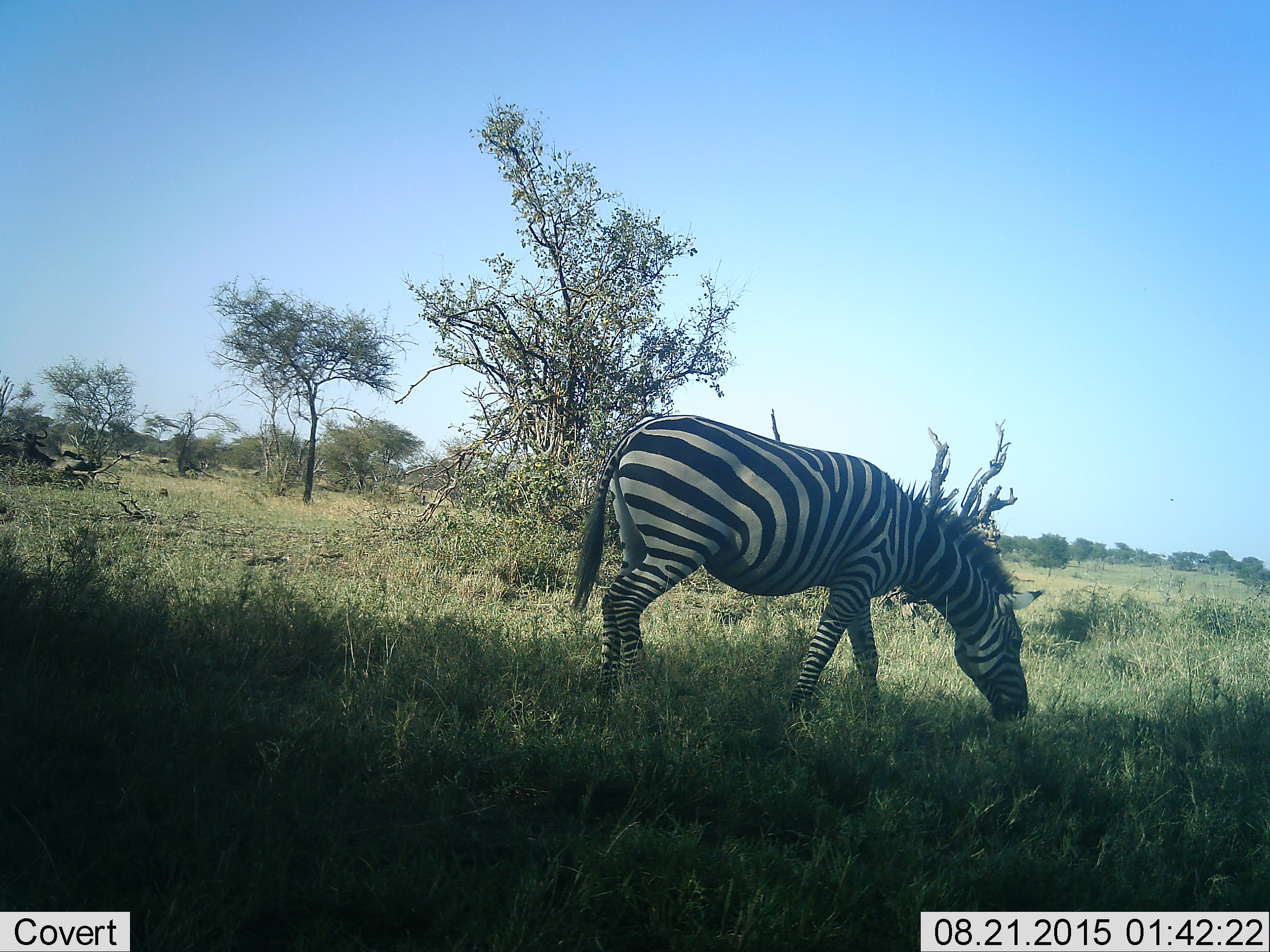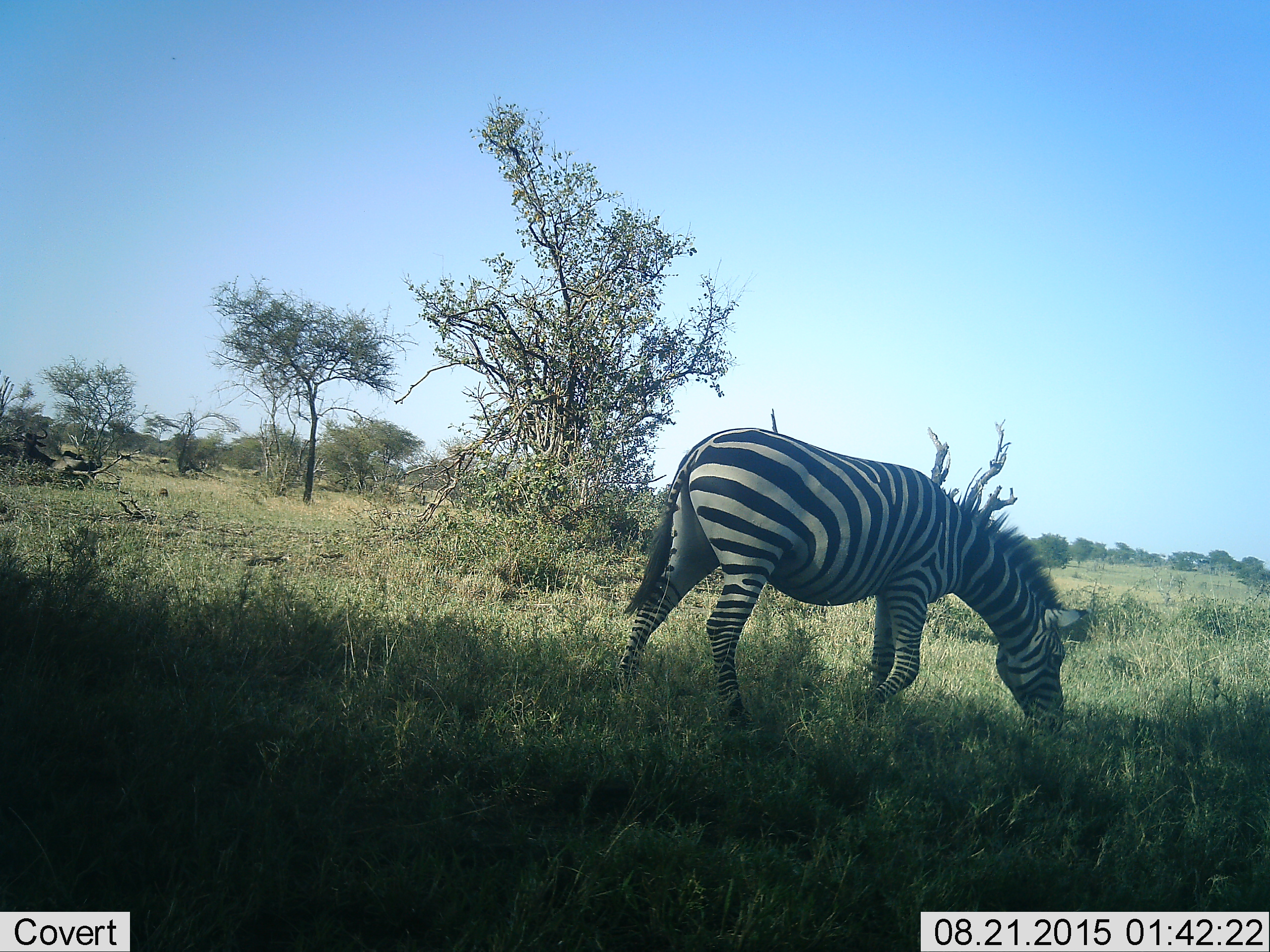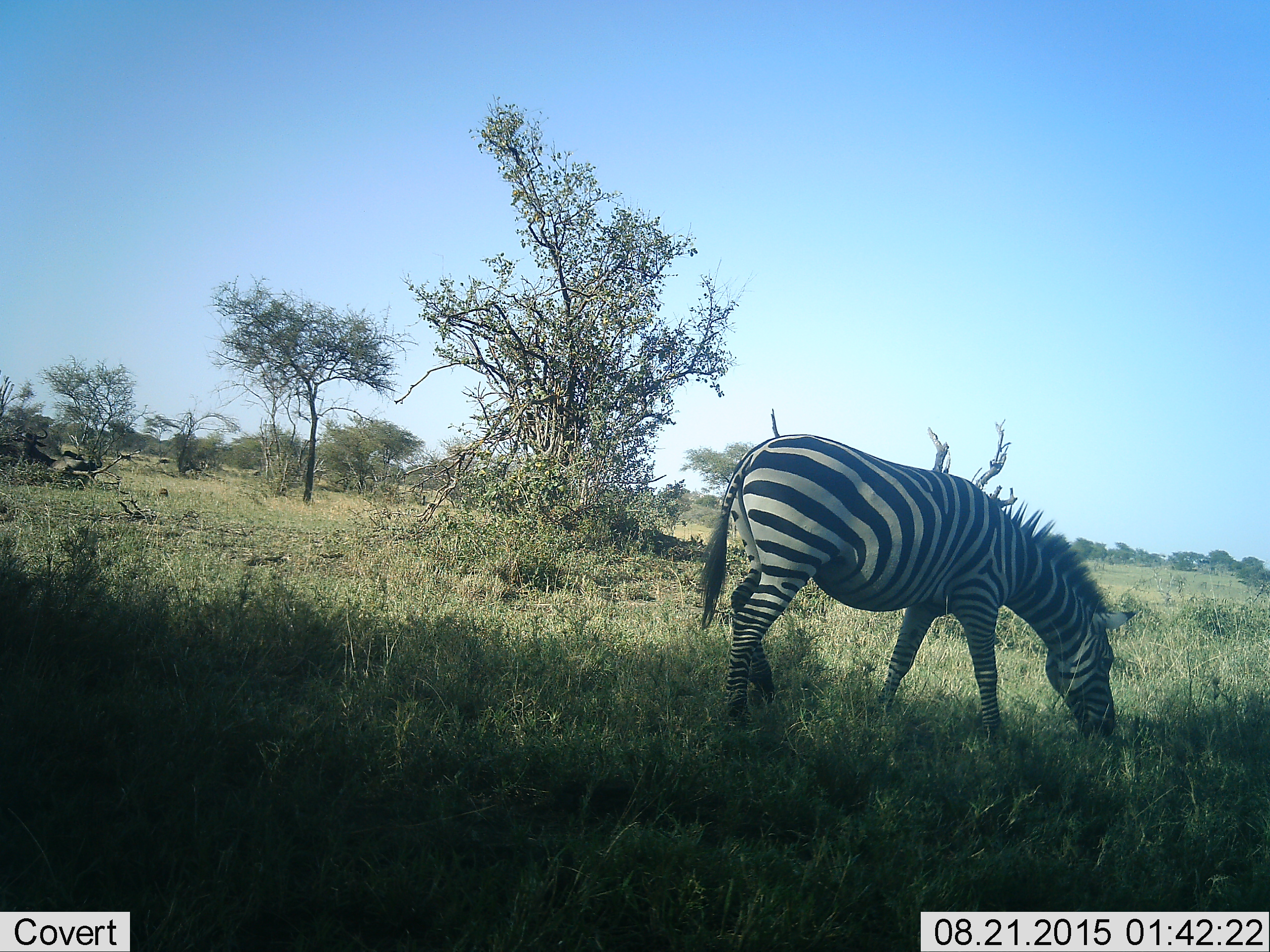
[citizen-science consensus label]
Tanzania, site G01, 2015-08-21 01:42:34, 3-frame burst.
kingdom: Animalia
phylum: Chordata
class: Mammalia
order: Perissodactyla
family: Equidae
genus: Equus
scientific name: Equus quagga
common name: plains zebra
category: zebra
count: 1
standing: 6%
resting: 0%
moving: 33%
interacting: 0%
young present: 0%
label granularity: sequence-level